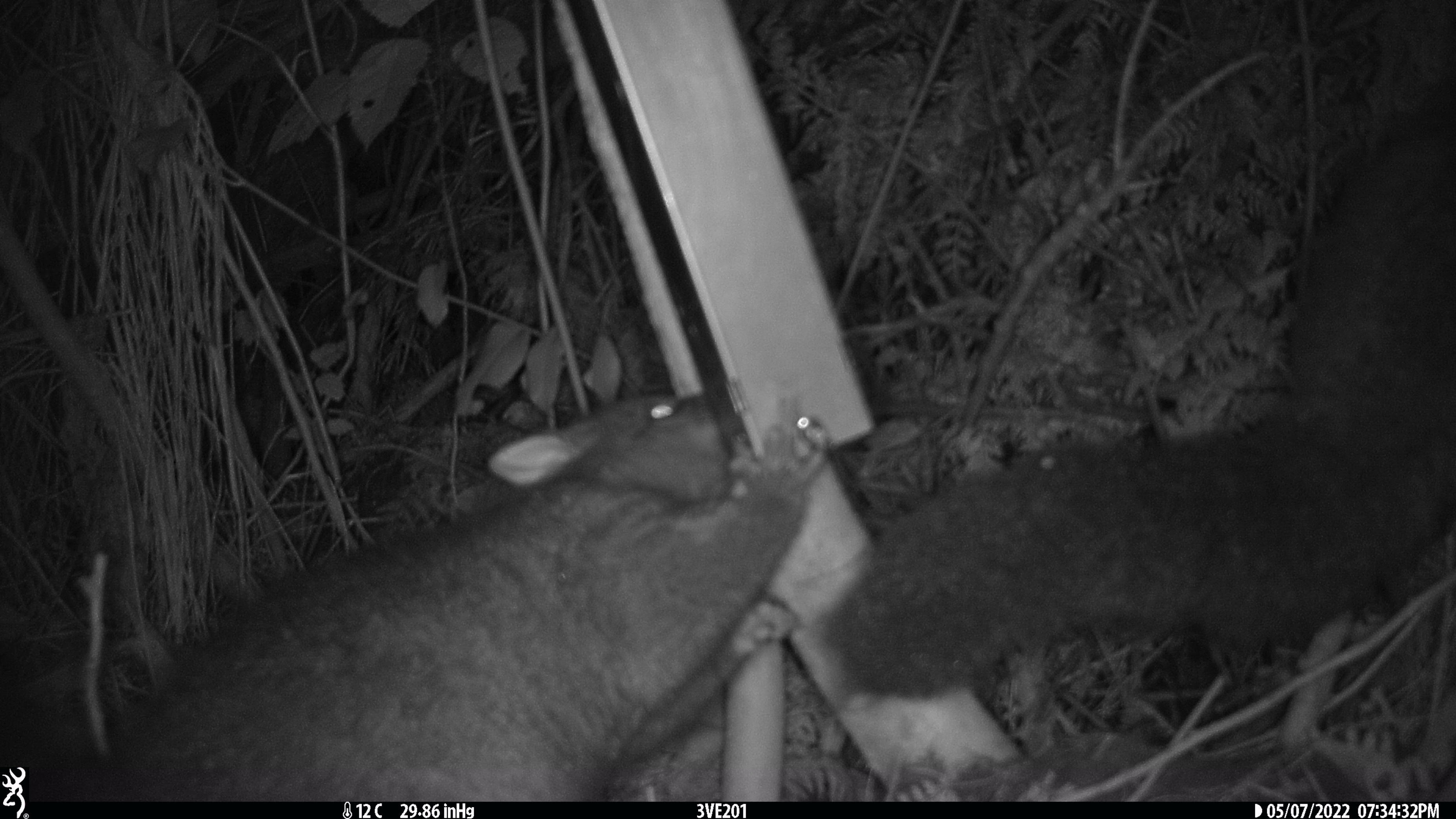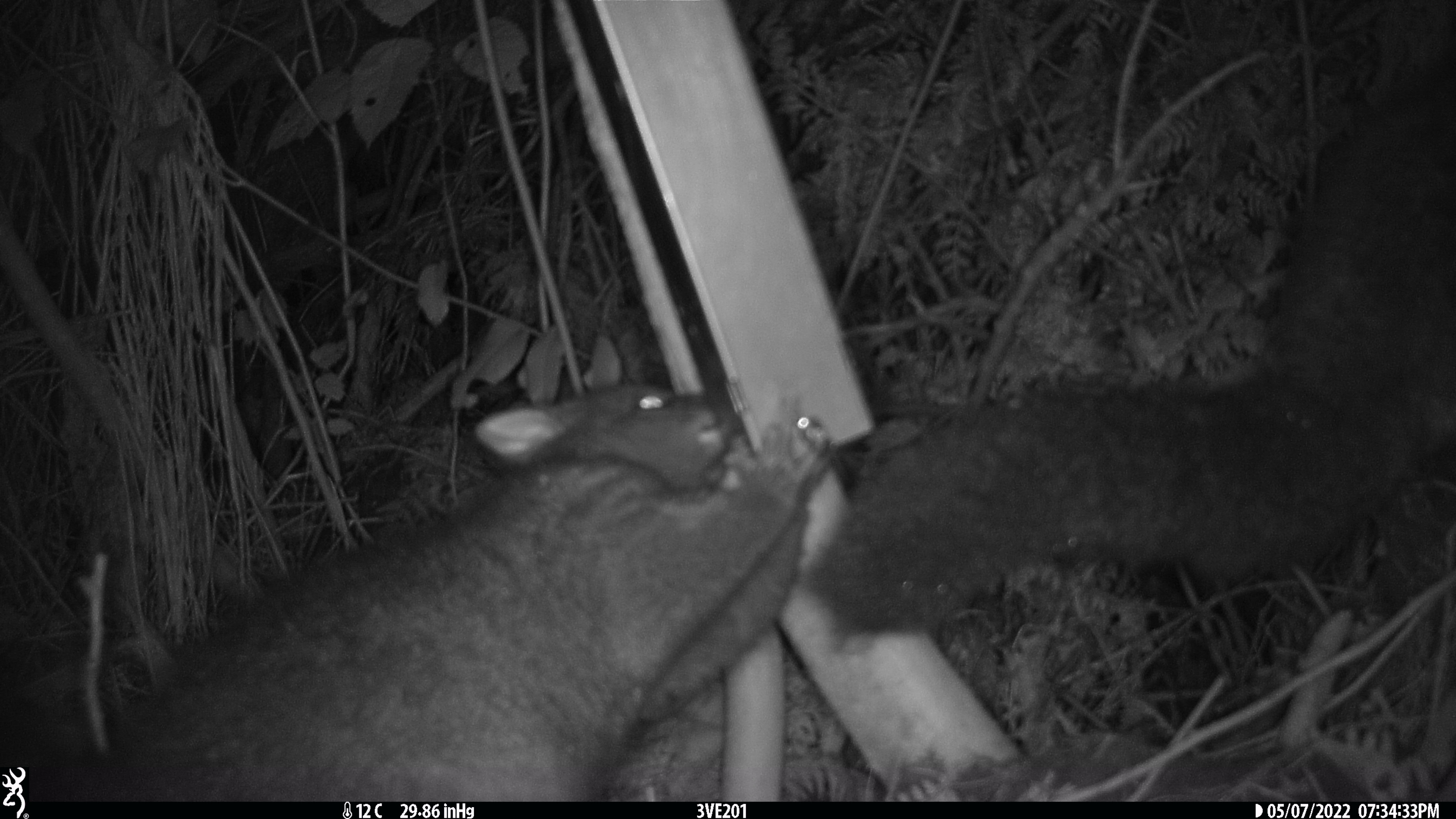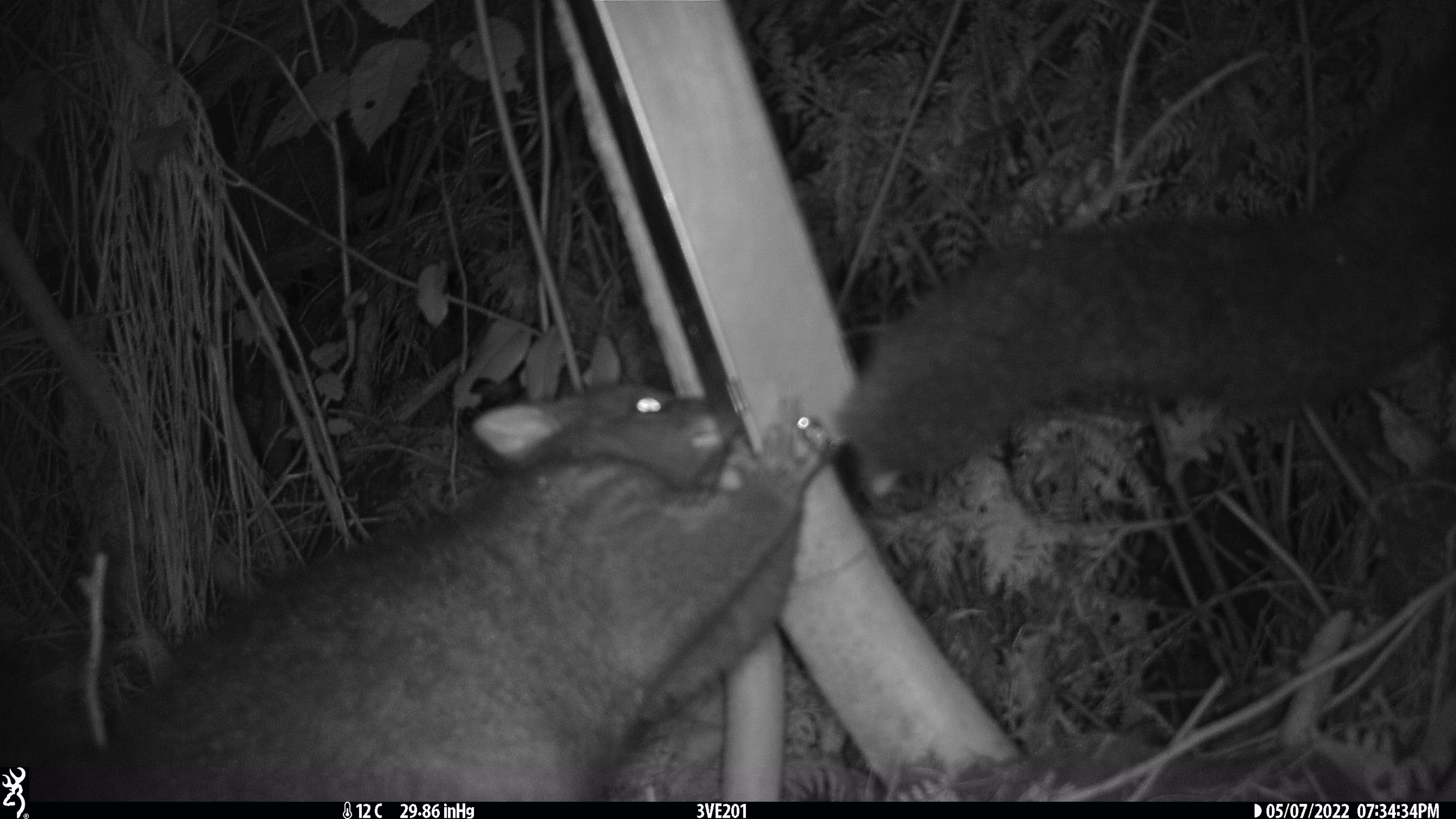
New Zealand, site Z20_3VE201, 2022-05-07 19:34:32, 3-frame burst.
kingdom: Animalia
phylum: Chordata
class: Mammalia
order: Diprotodontia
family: Phalangeridae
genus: Trichosurus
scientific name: Trichosurus vulpecula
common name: common brushtail possum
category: possum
Possum (common brushtail possum) (Trichosurus vulpecula).